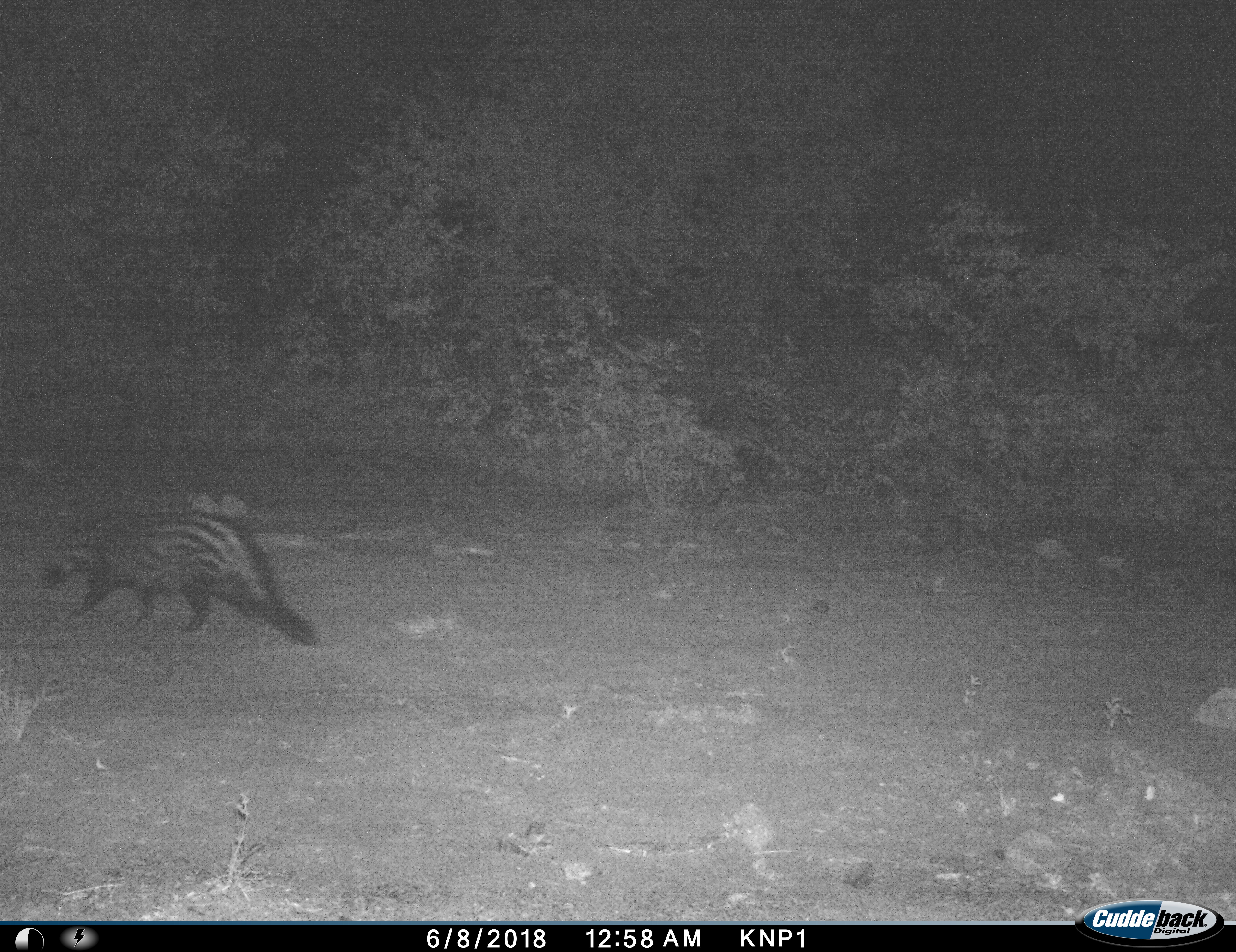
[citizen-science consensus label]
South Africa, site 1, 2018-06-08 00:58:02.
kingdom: Animalia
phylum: Chordata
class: Mammalia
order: Carnivora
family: Viverridae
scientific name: Viverridae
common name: civet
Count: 1.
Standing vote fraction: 0%.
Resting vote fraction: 0%.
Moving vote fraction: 100%.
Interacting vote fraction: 0%.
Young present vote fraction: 0%.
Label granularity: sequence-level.